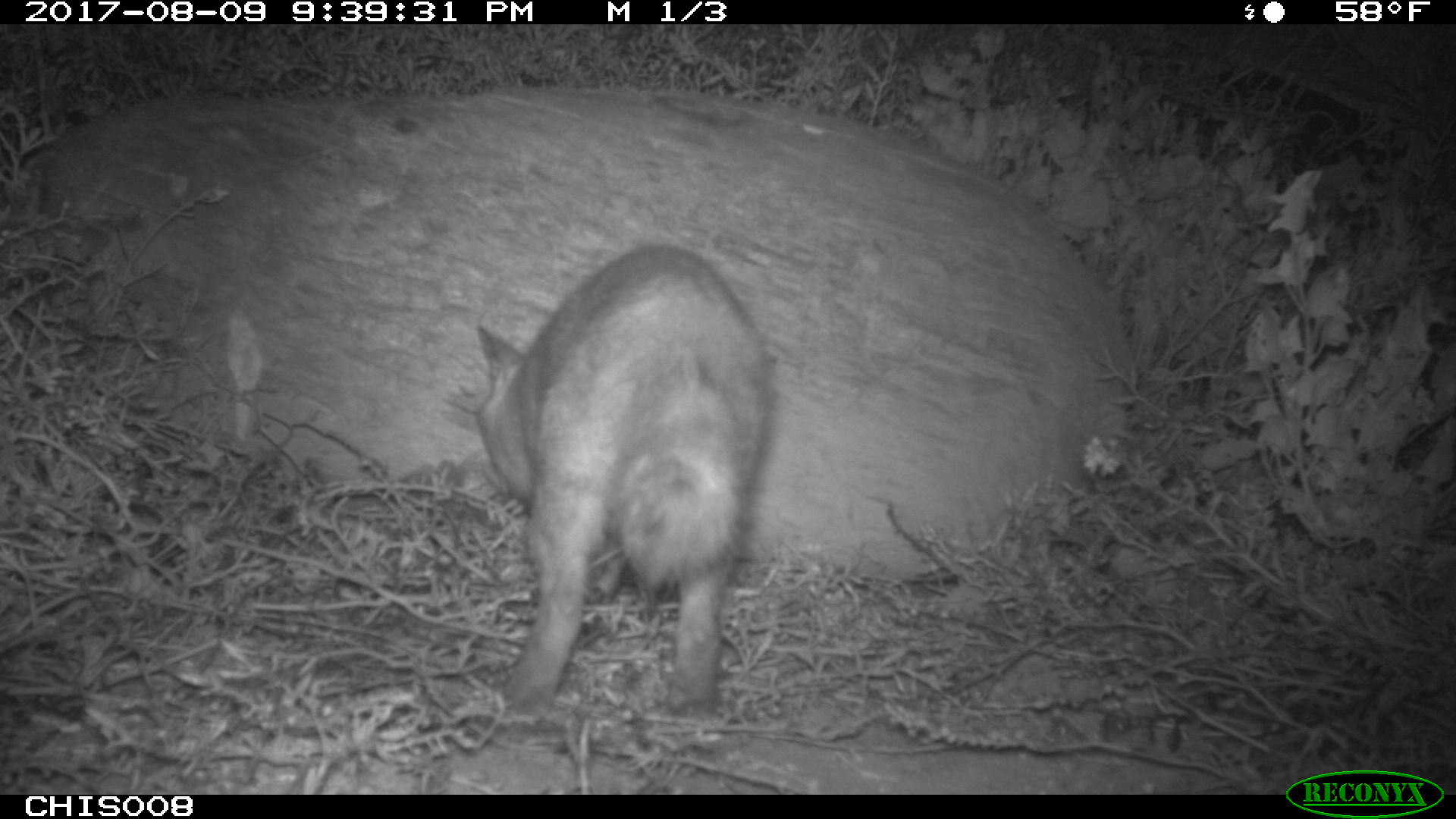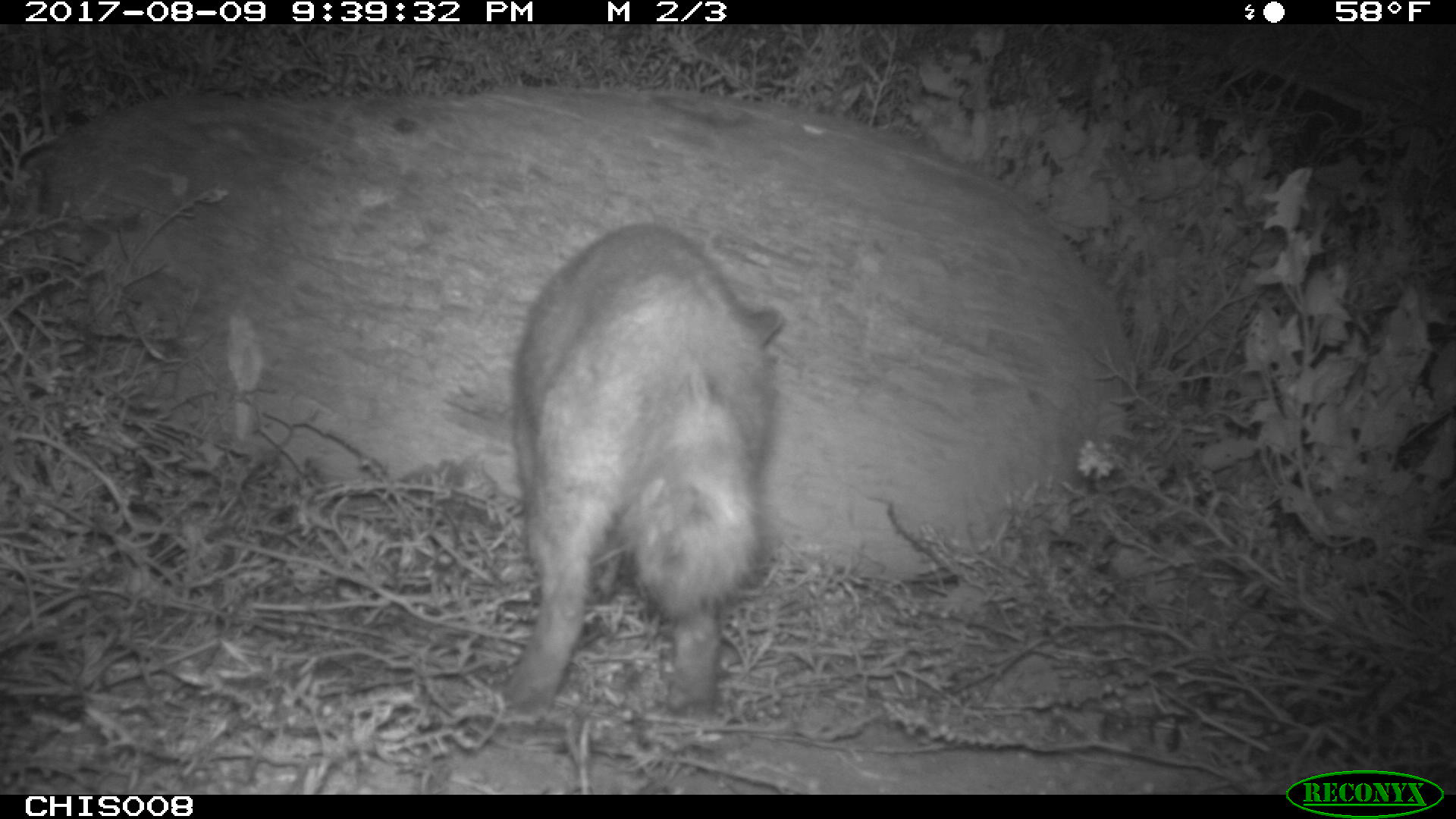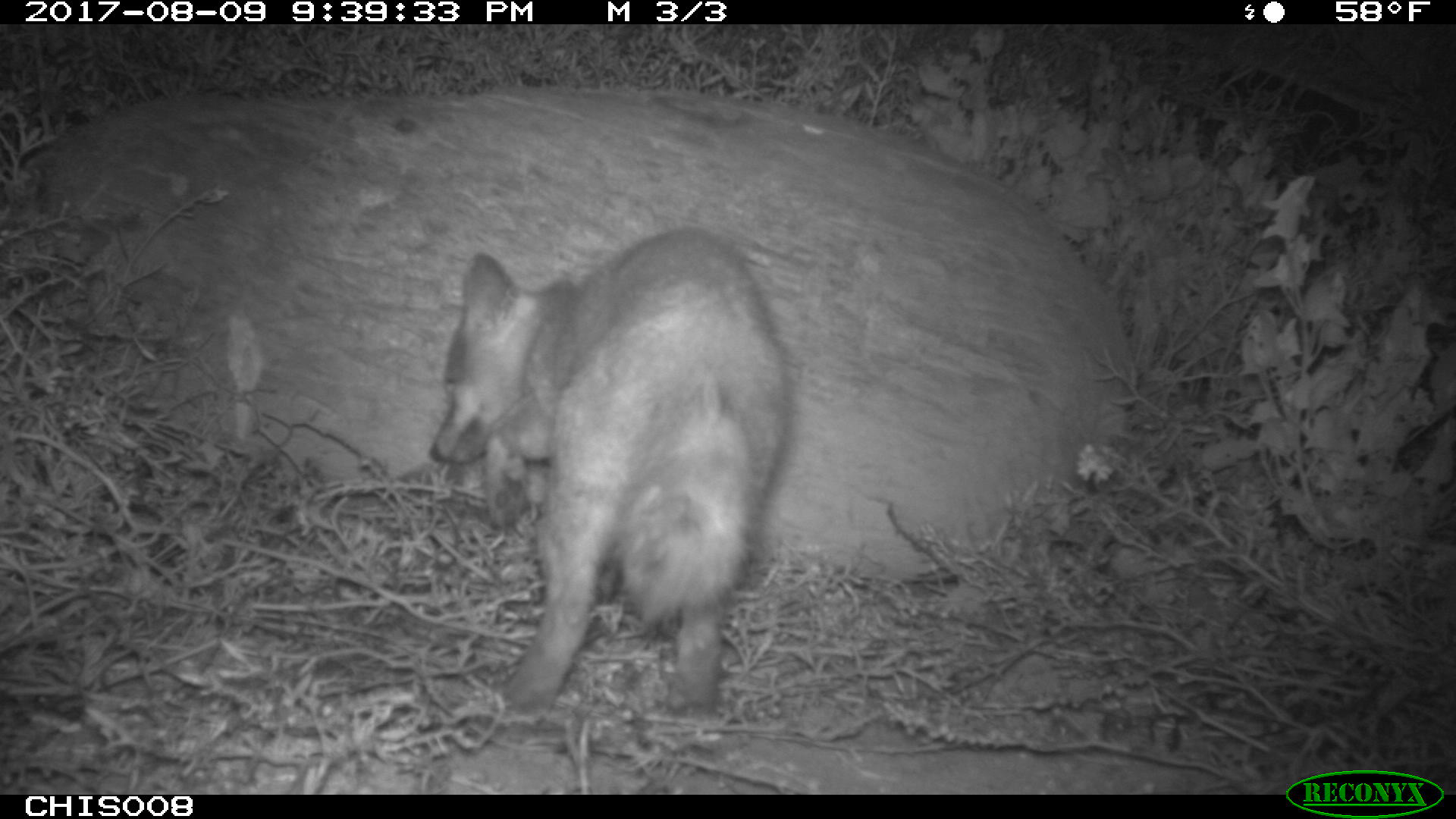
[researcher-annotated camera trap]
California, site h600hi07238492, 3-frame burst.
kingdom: Animalia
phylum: Chordata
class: Mammalia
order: Carnivora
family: Canidae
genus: Urocyon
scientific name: Urocyon littoralis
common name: island fox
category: fox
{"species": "fox (island fox) (Urocyon littoralis)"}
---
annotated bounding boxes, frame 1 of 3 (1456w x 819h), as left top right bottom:
fox: 476 243 773 718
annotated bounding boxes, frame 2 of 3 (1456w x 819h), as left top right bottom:
fox: 492 221 783 713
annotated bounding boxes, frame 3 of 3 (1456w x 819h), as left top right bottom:
fox: 427 224 793 715